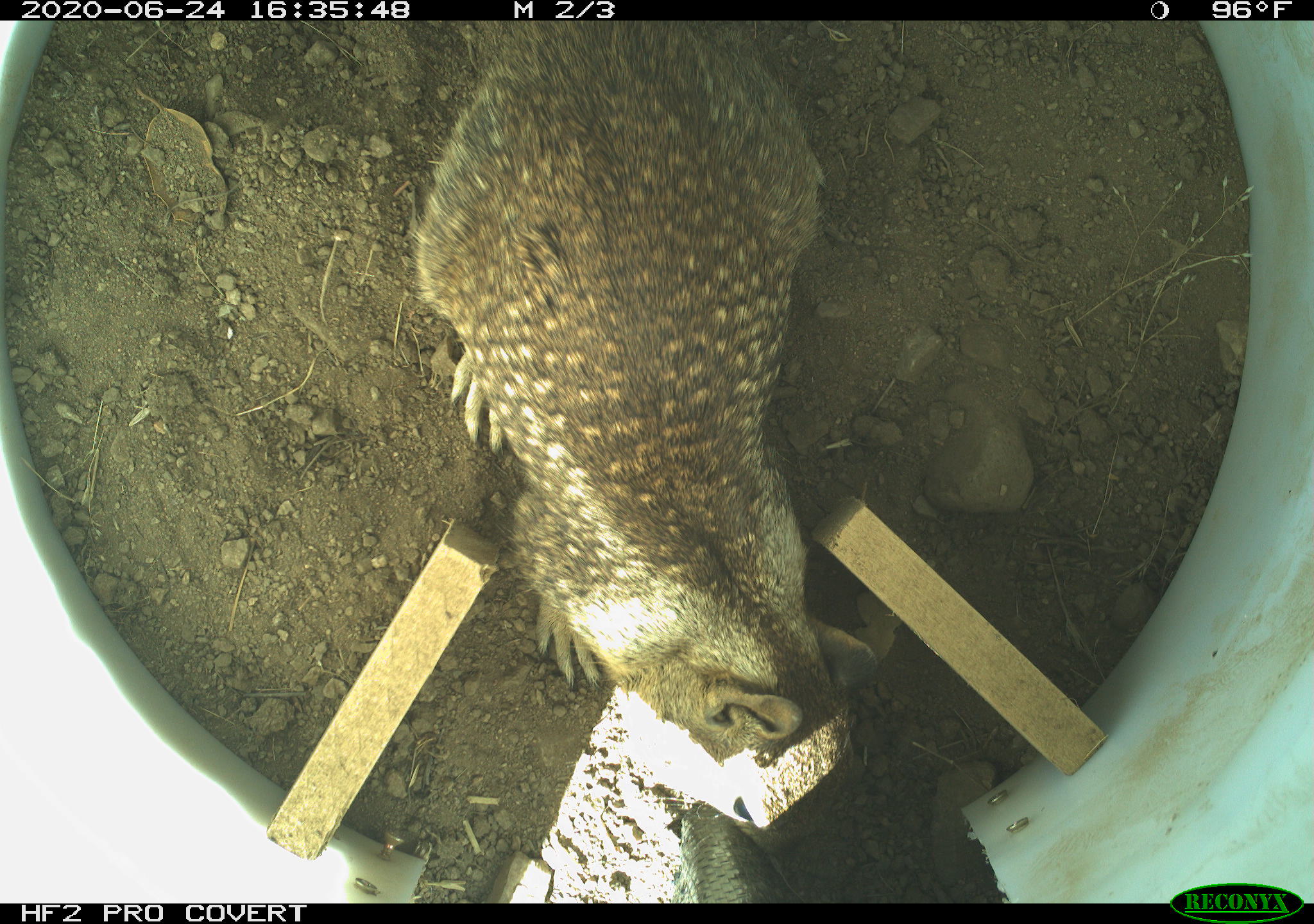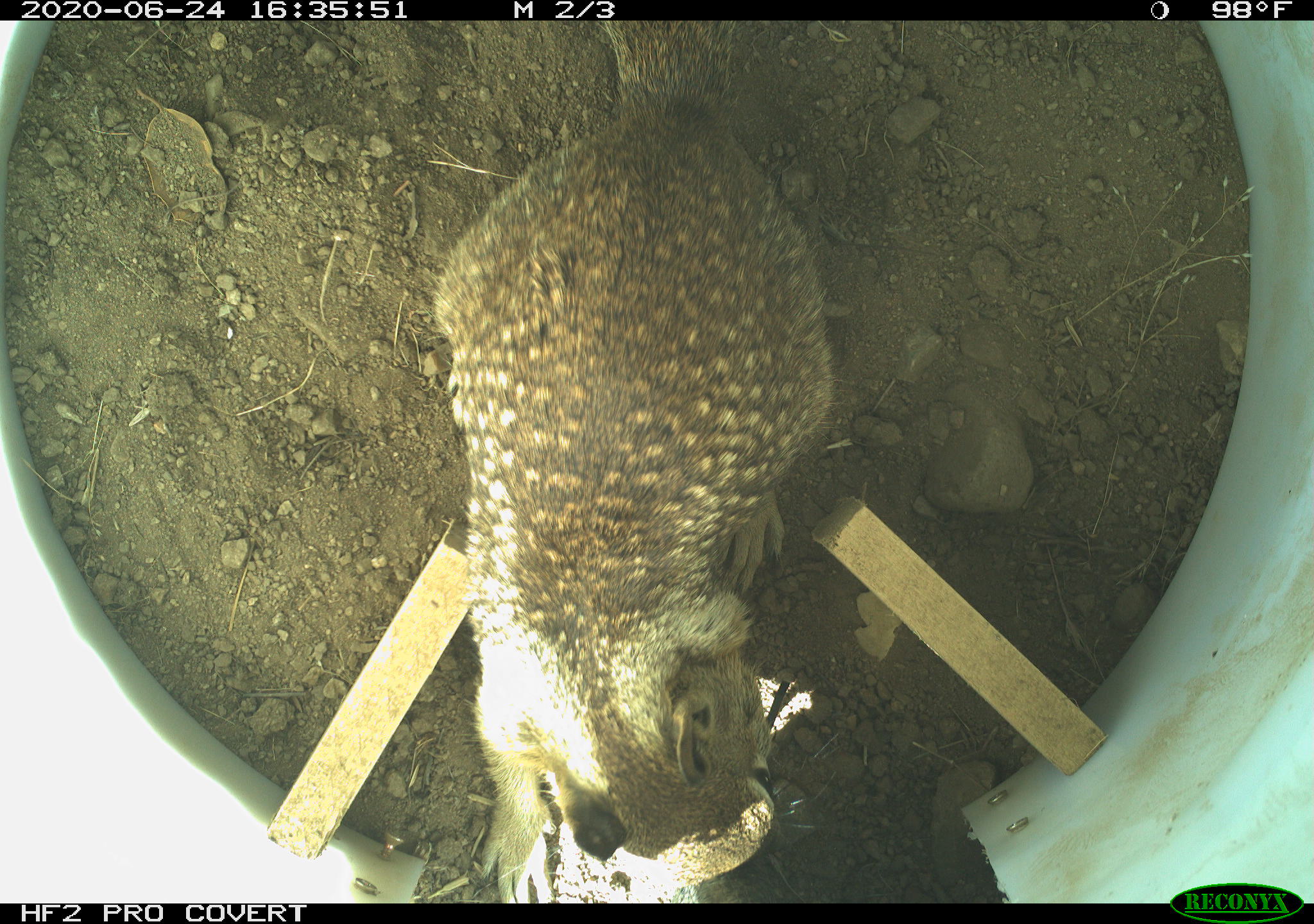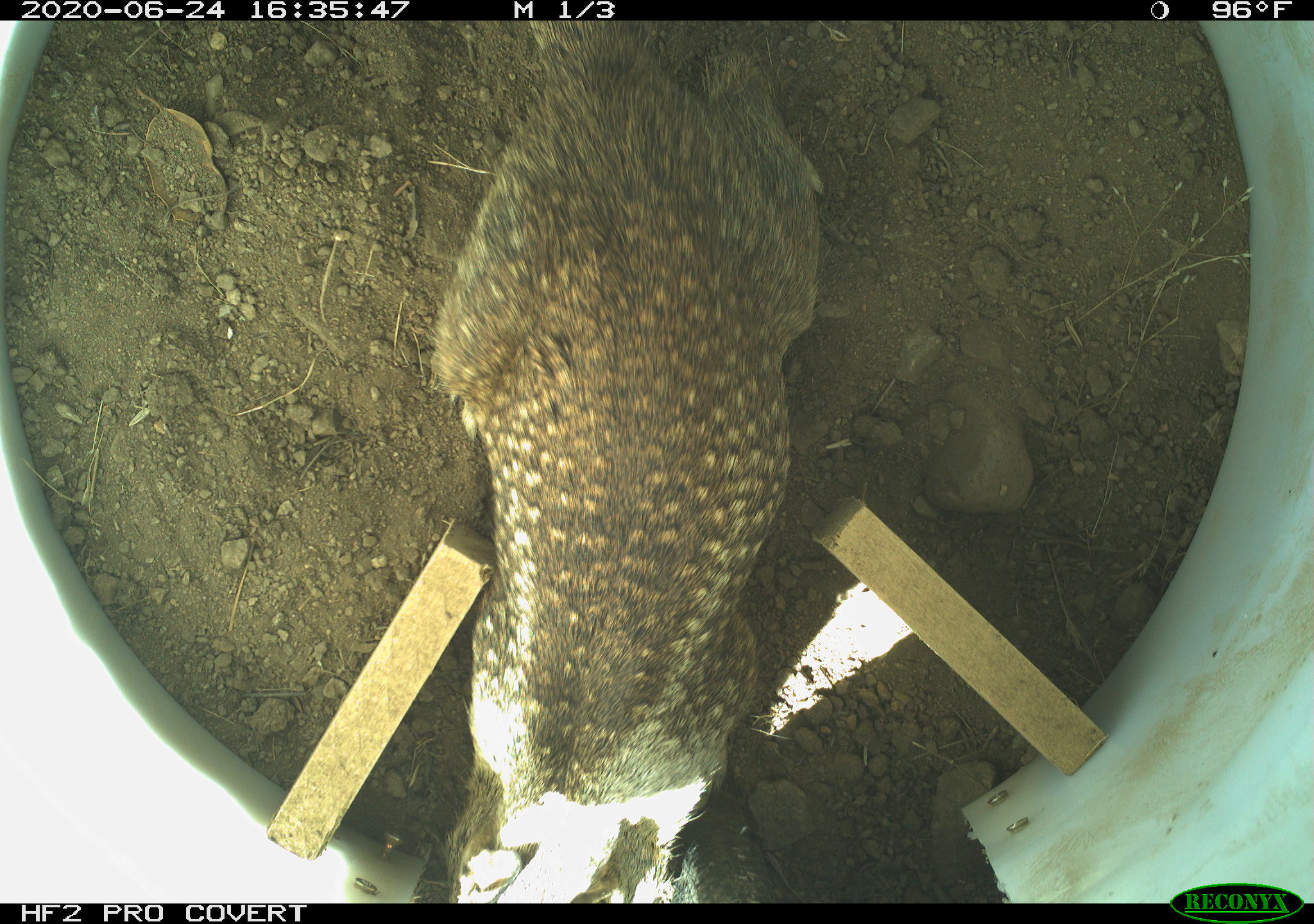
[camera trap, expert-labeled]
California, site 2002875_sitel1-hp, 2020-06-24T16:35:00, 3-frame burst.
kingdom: Animalia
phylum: Chordata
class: Mammalia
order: Rodentia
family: Sciuridae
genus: Otospermophilus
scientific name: Otospermophilus beecheyi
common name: california ground squirrel